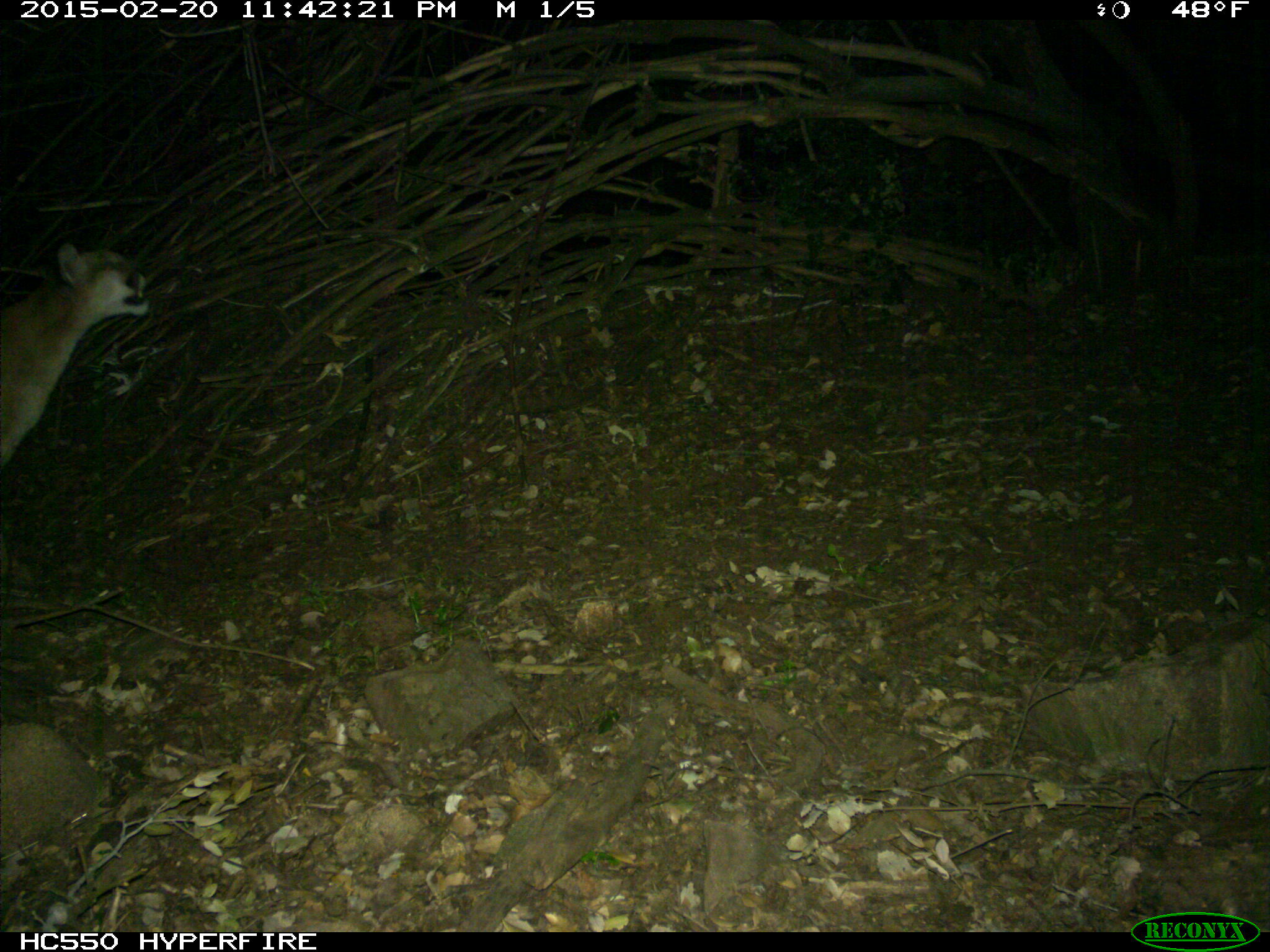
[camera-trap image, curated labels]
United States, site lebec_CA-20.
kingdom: Animalia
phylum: Chordata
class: Mammalia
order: Carnivora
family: Felidae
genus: Puma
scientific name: Puma concolor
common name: mountain lion